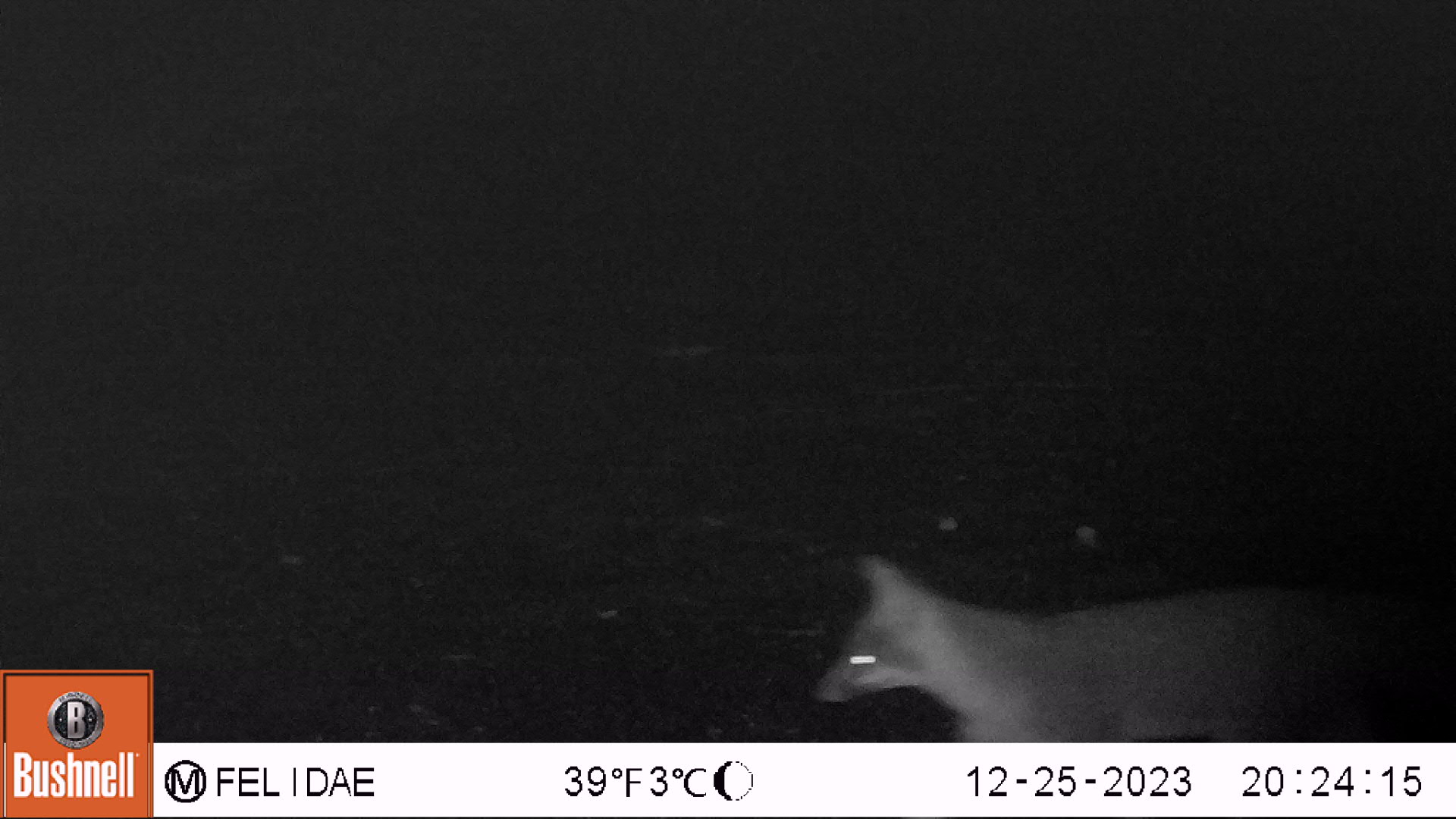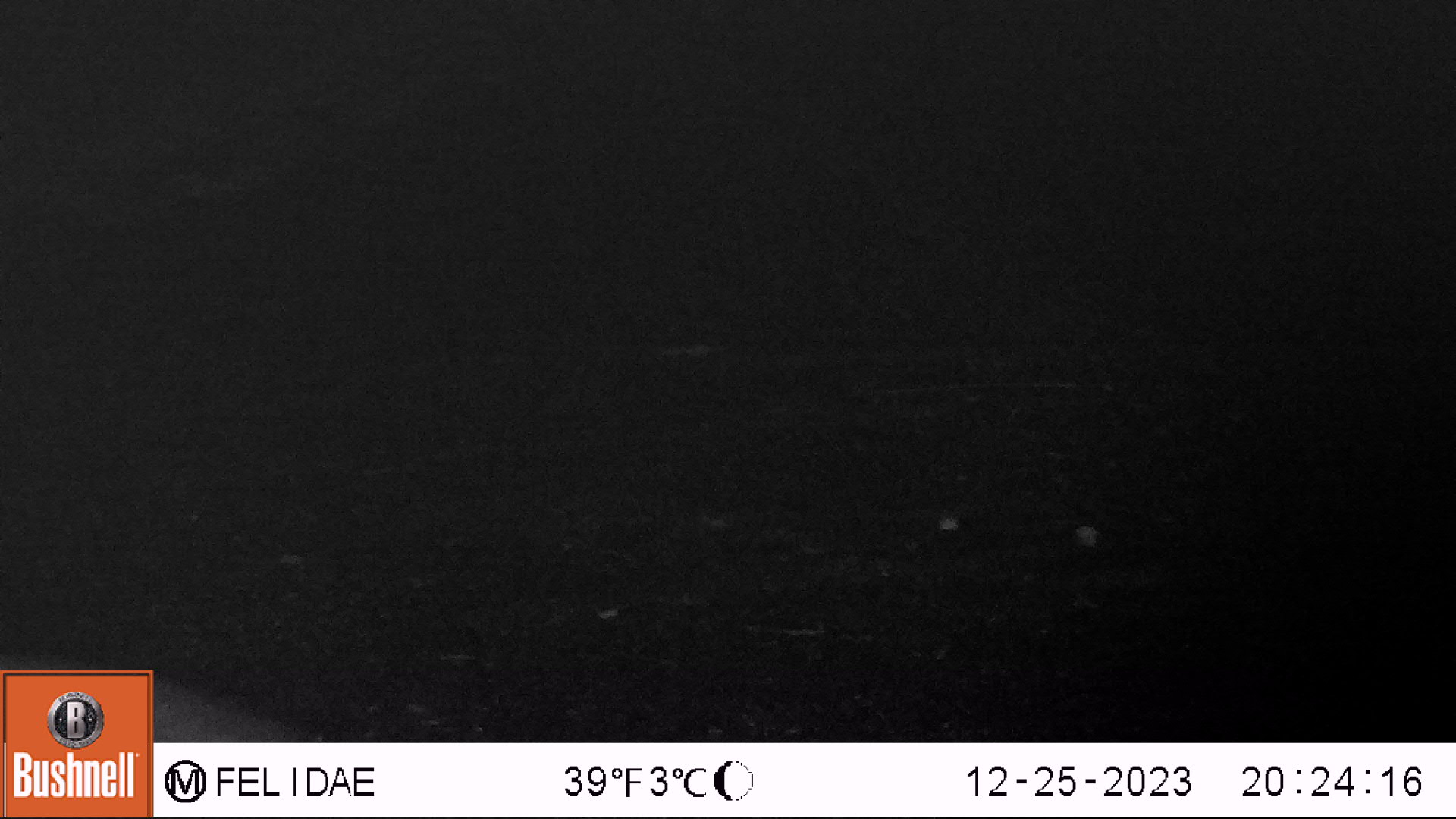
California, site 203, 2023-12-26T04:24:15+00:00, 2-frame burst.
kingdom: Animalia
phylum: Chordata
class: Mammalia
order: Carnivora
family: Canidae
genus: Urocyon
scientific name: Urocyon cinereoargenteus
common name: gray fox